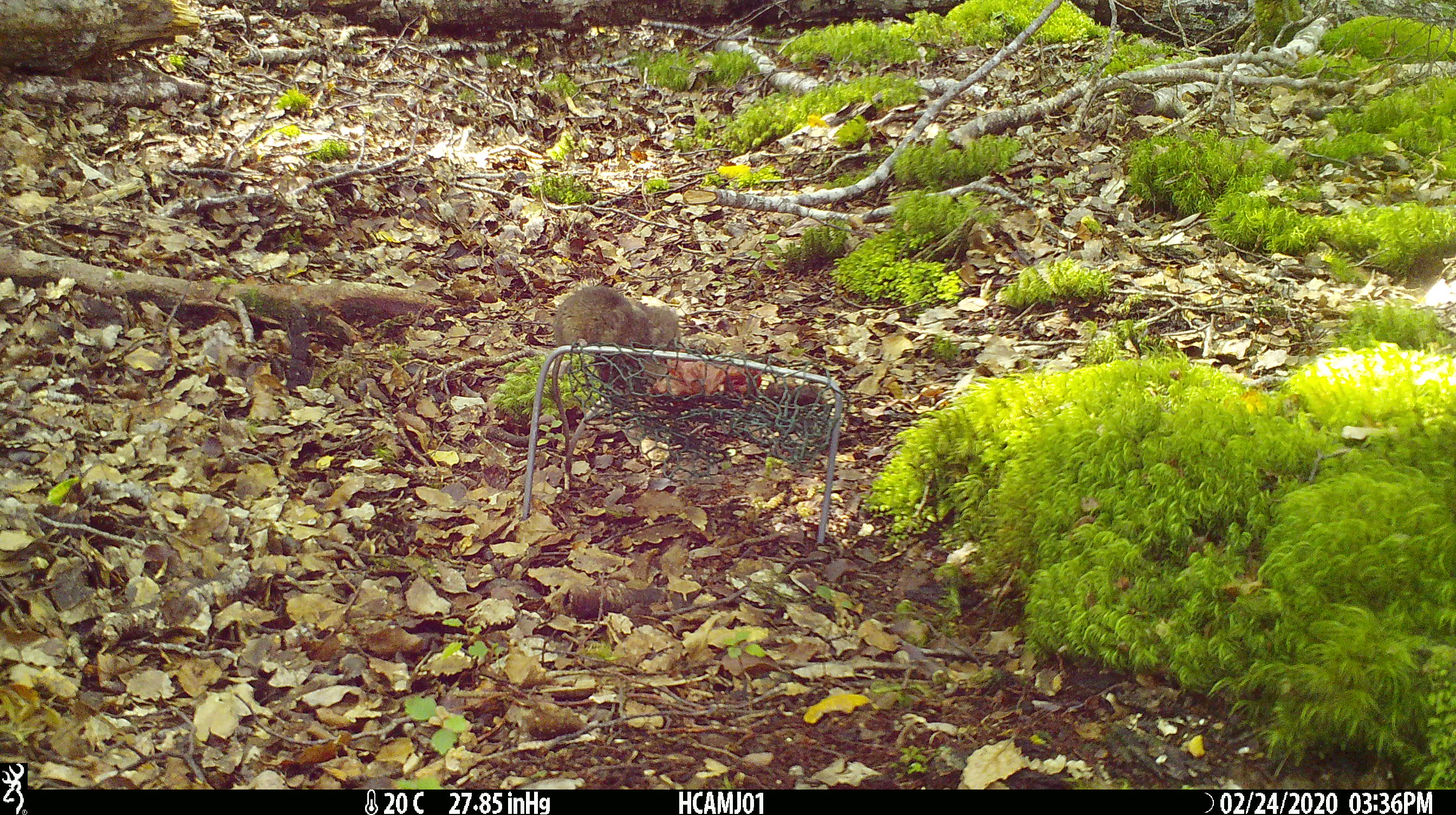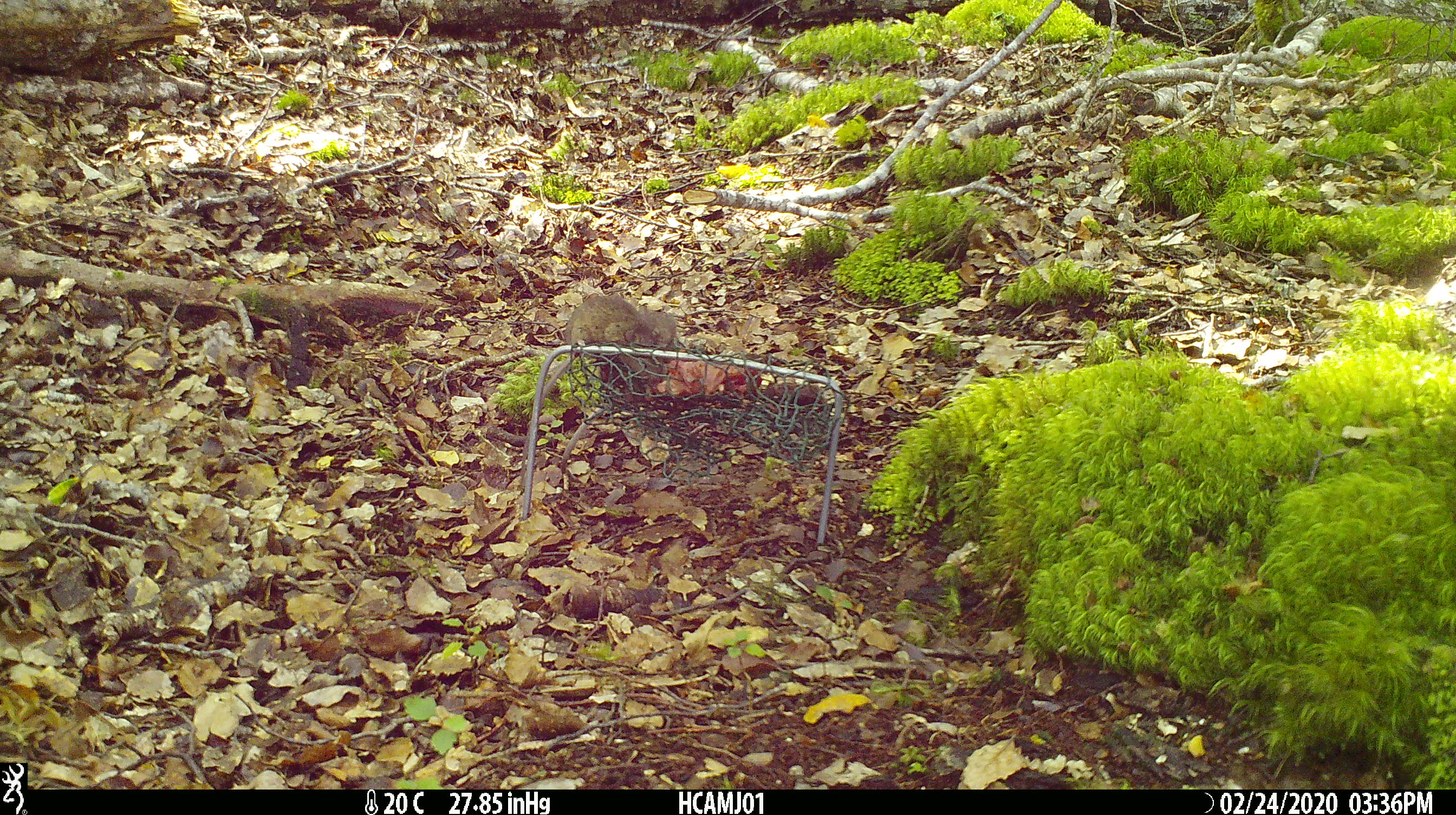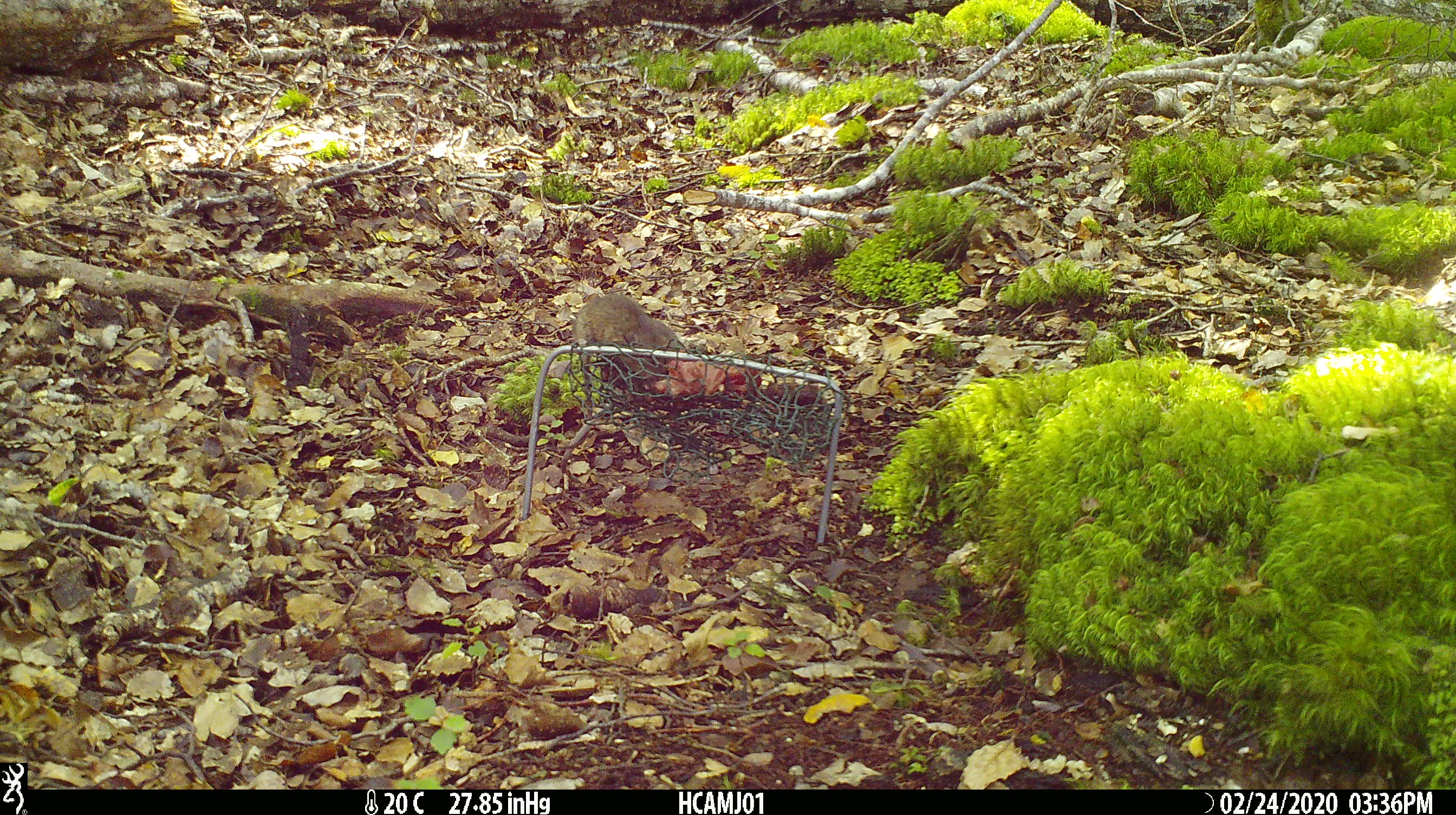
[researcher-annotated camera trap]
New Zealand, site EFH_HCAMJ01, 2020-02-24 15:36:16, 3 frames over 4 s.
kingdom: Animalia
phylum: Chordata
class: Mammalia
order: Rodentia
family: Muridae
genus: Mus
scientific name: Mus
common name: mouse